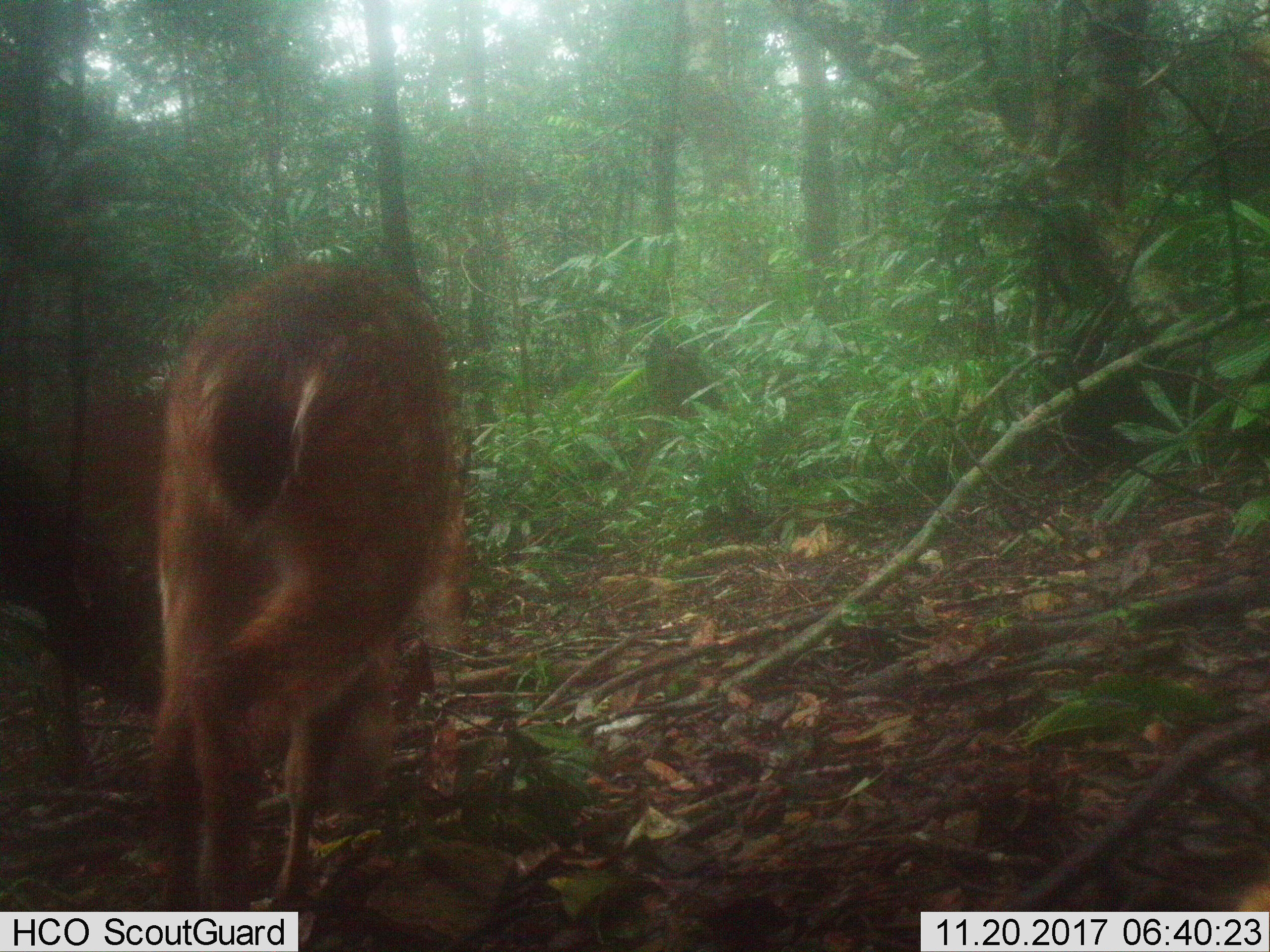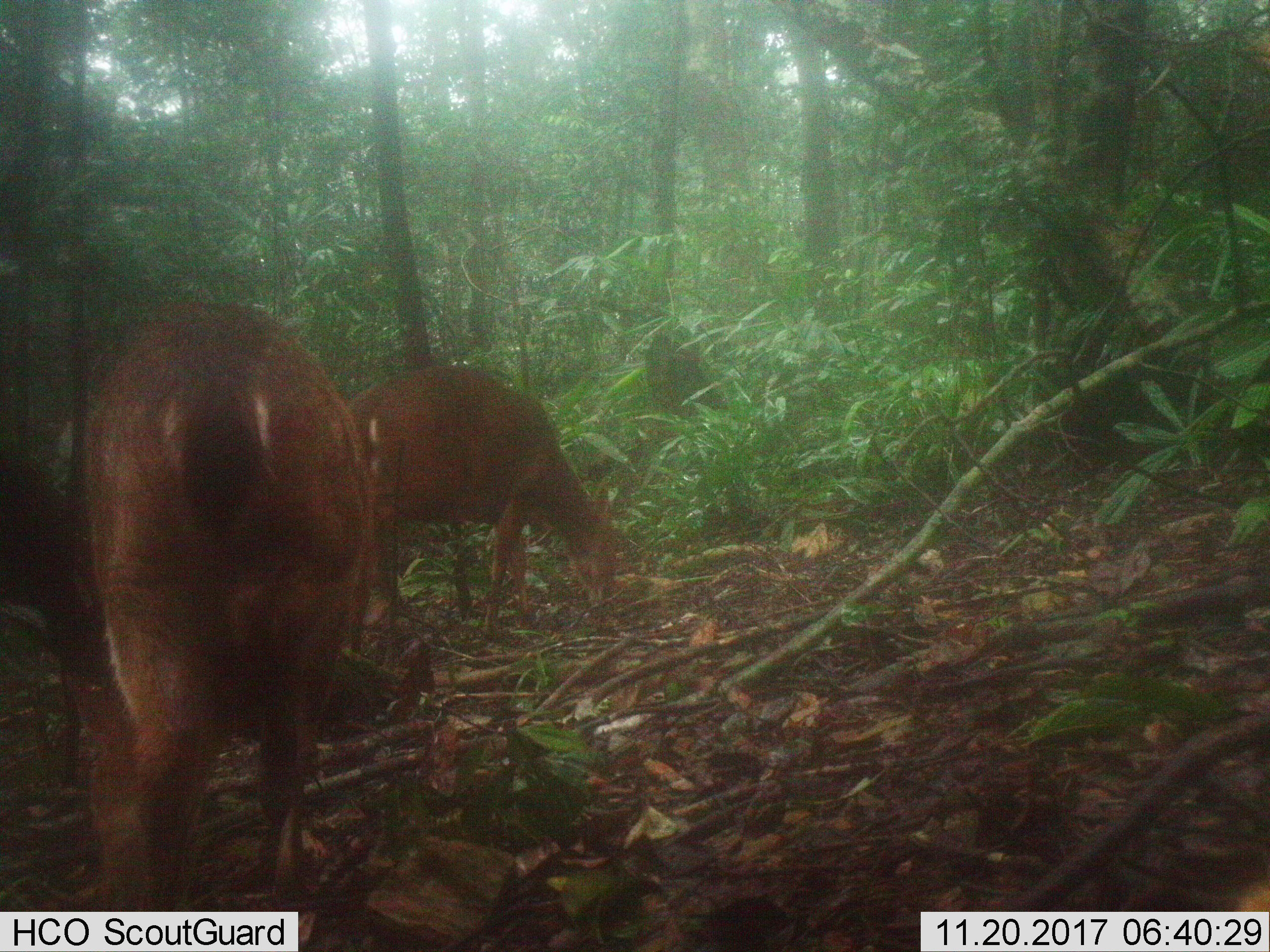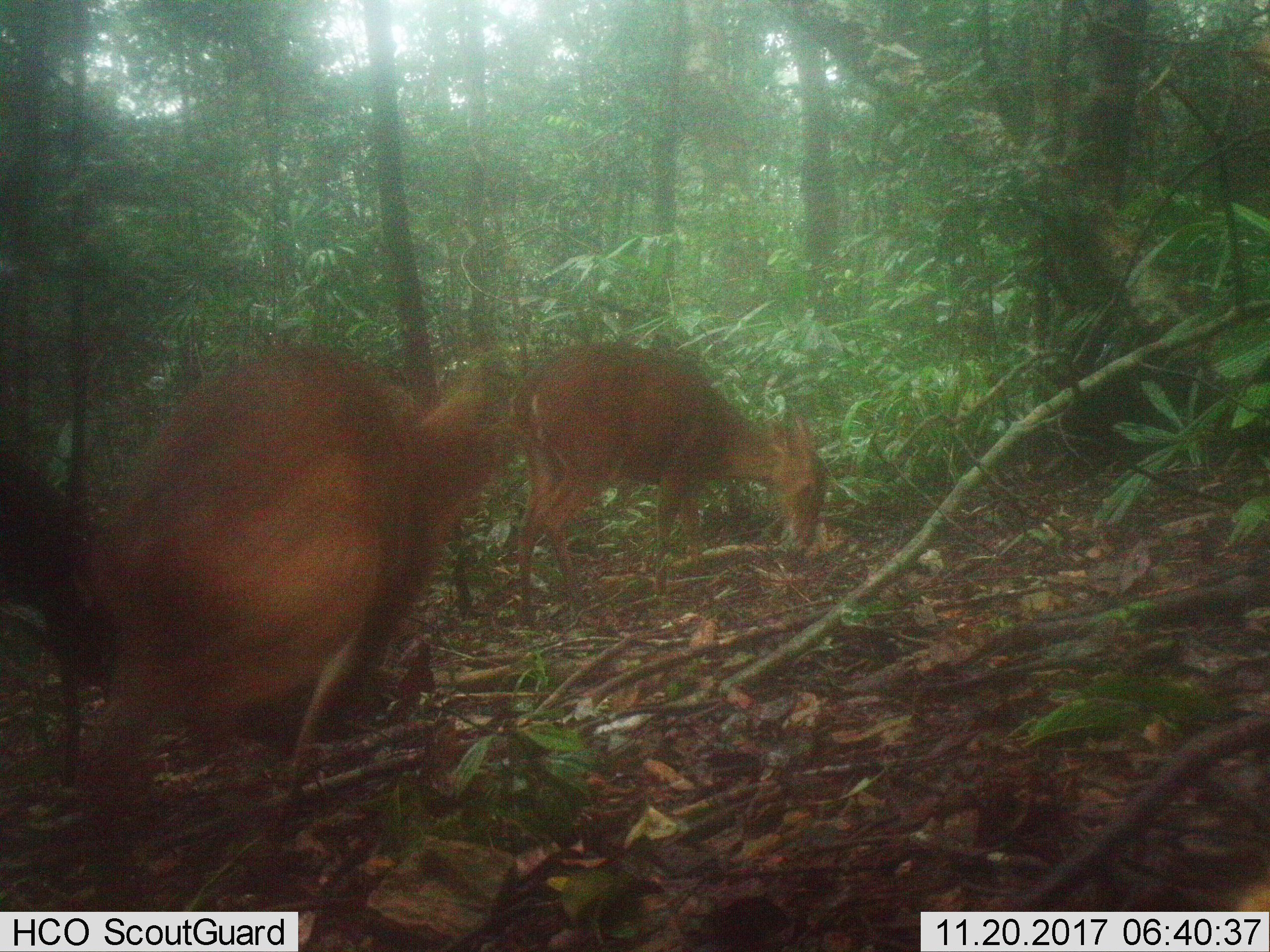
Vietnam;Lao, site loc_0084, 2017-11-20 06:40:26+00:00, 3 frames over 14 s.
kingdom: Animalia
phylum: Chordata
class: Mammalia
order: Artiodactyla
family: Cervidae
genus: Muntiacus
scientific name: Muntiacus vuquangensis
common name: large-antlered muntjac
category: large antlered muntjac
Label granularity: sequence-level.